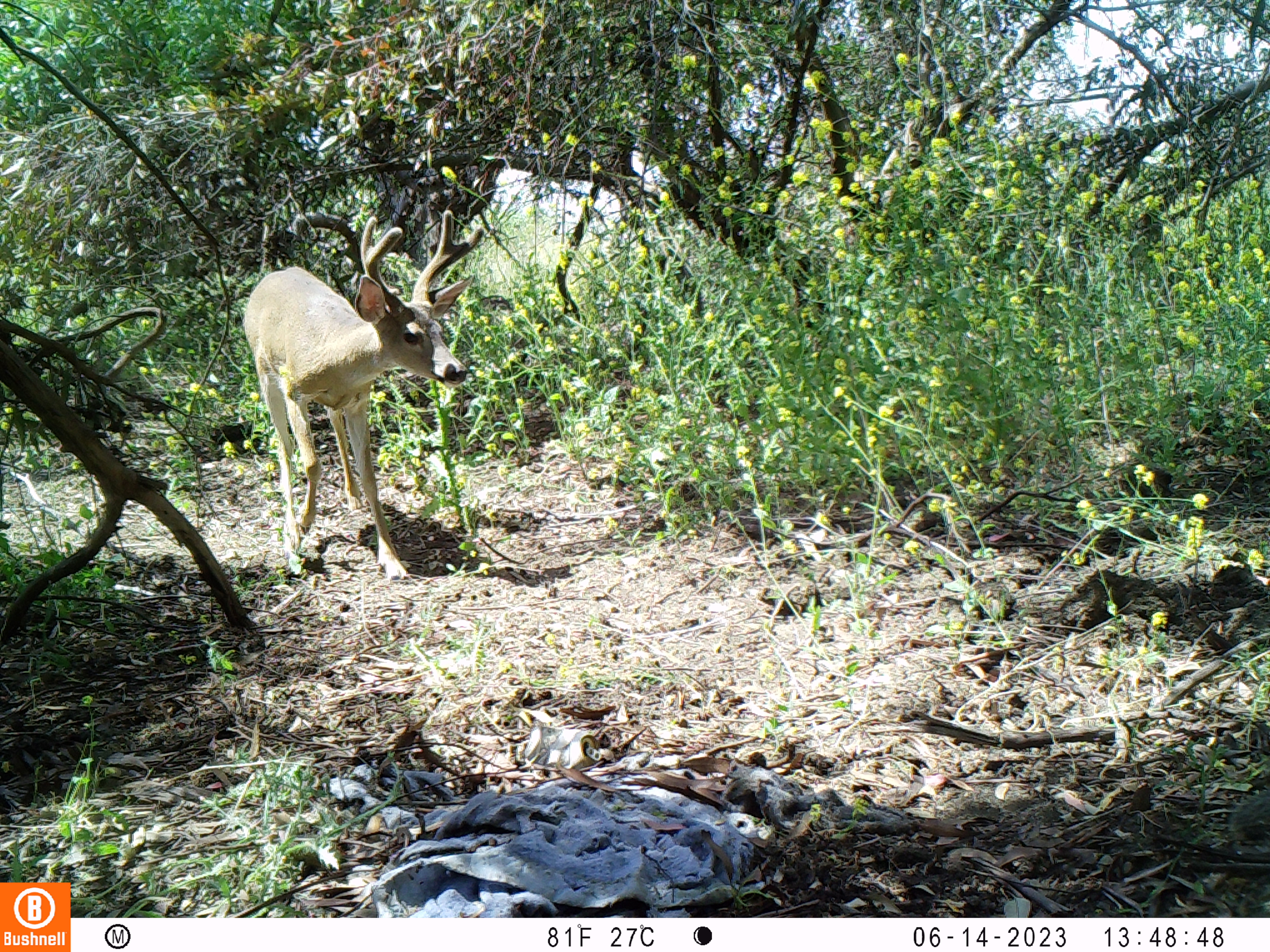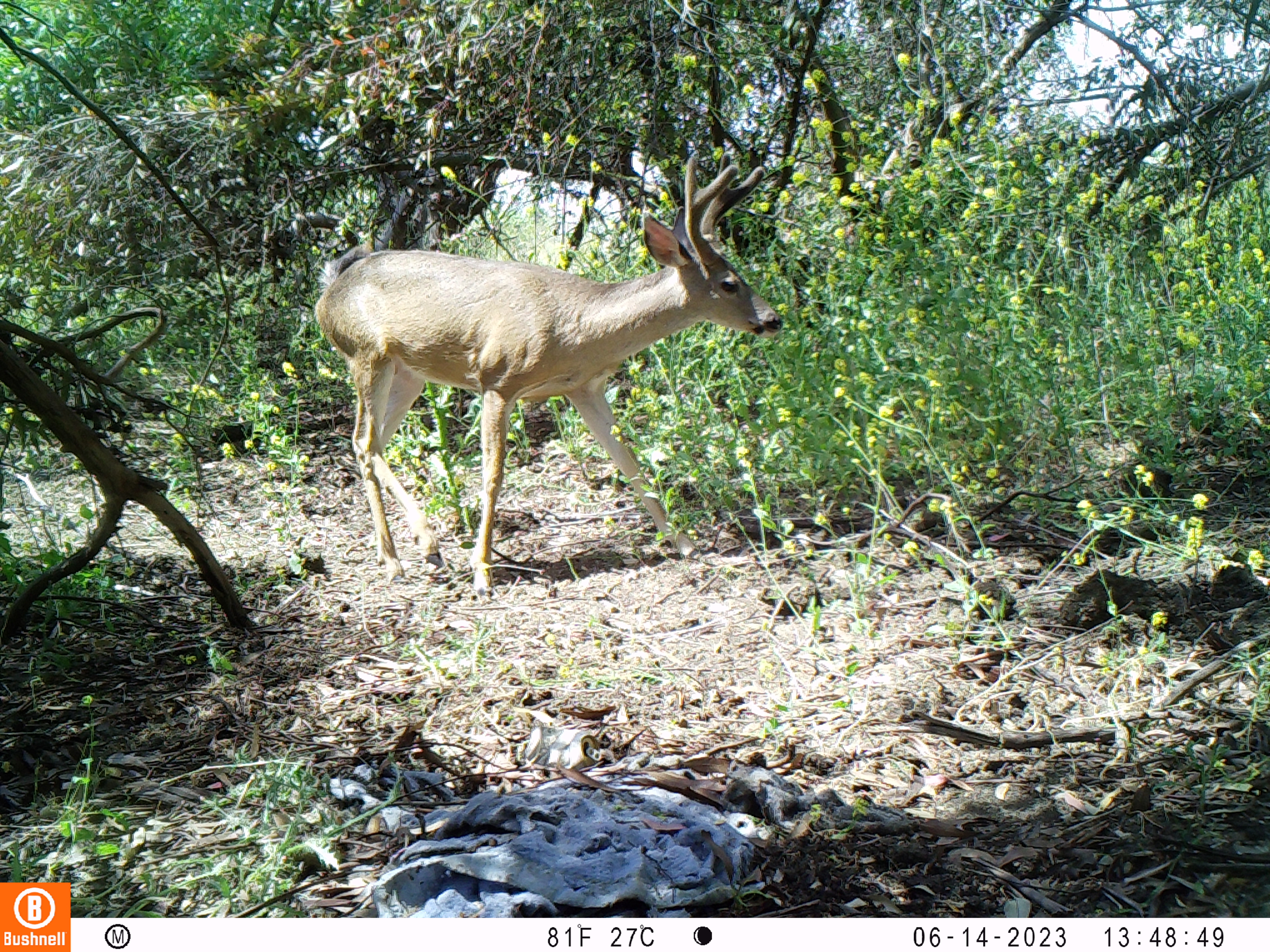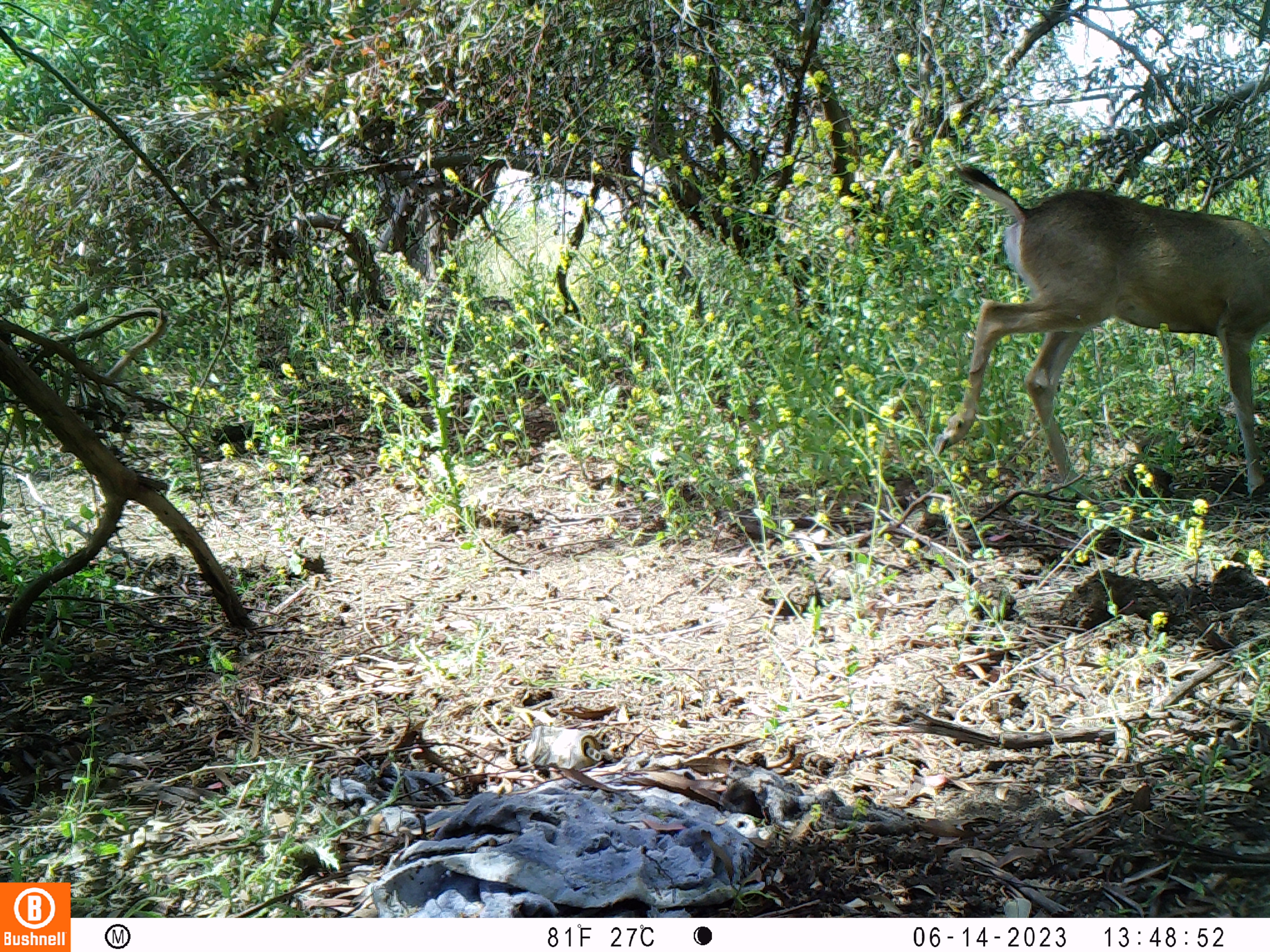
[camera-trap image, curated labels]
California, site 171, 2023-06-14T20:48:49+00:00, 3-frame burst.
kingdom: Animalia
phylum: Chordata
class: Mammalia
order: Artiodactyla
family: Cervidae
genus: Odocoileus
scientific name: Odocoileus hemionus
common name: mule deer